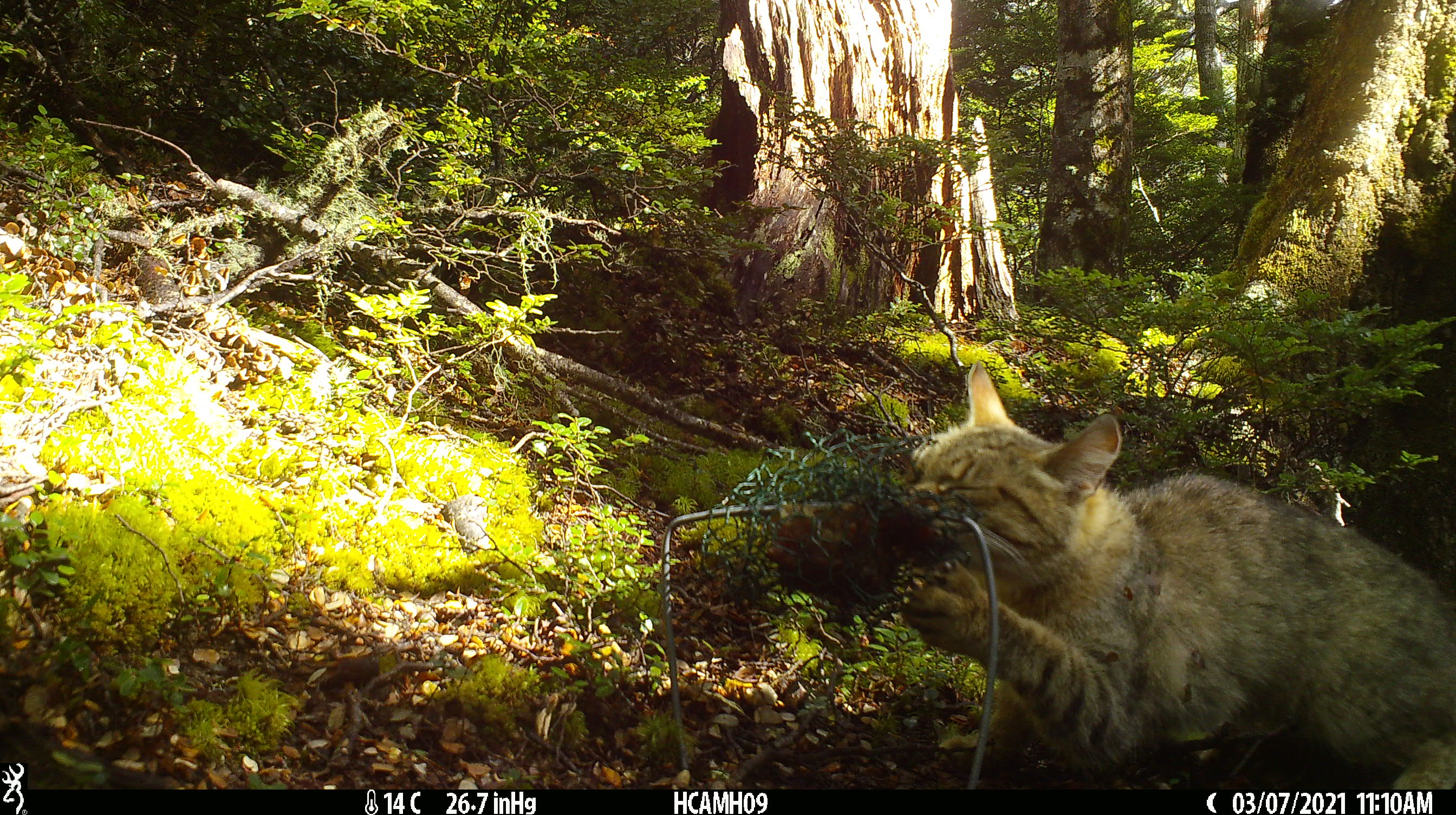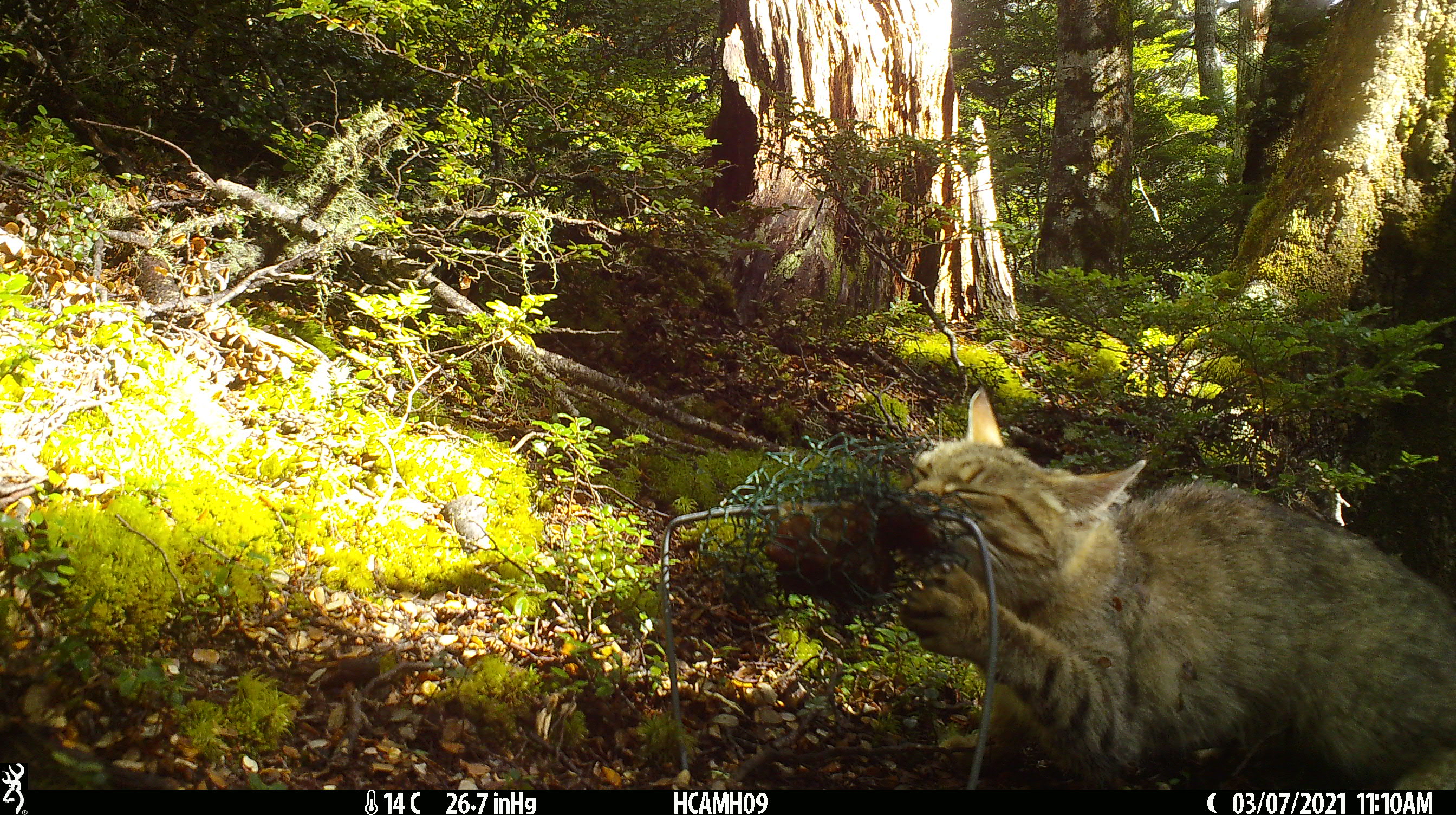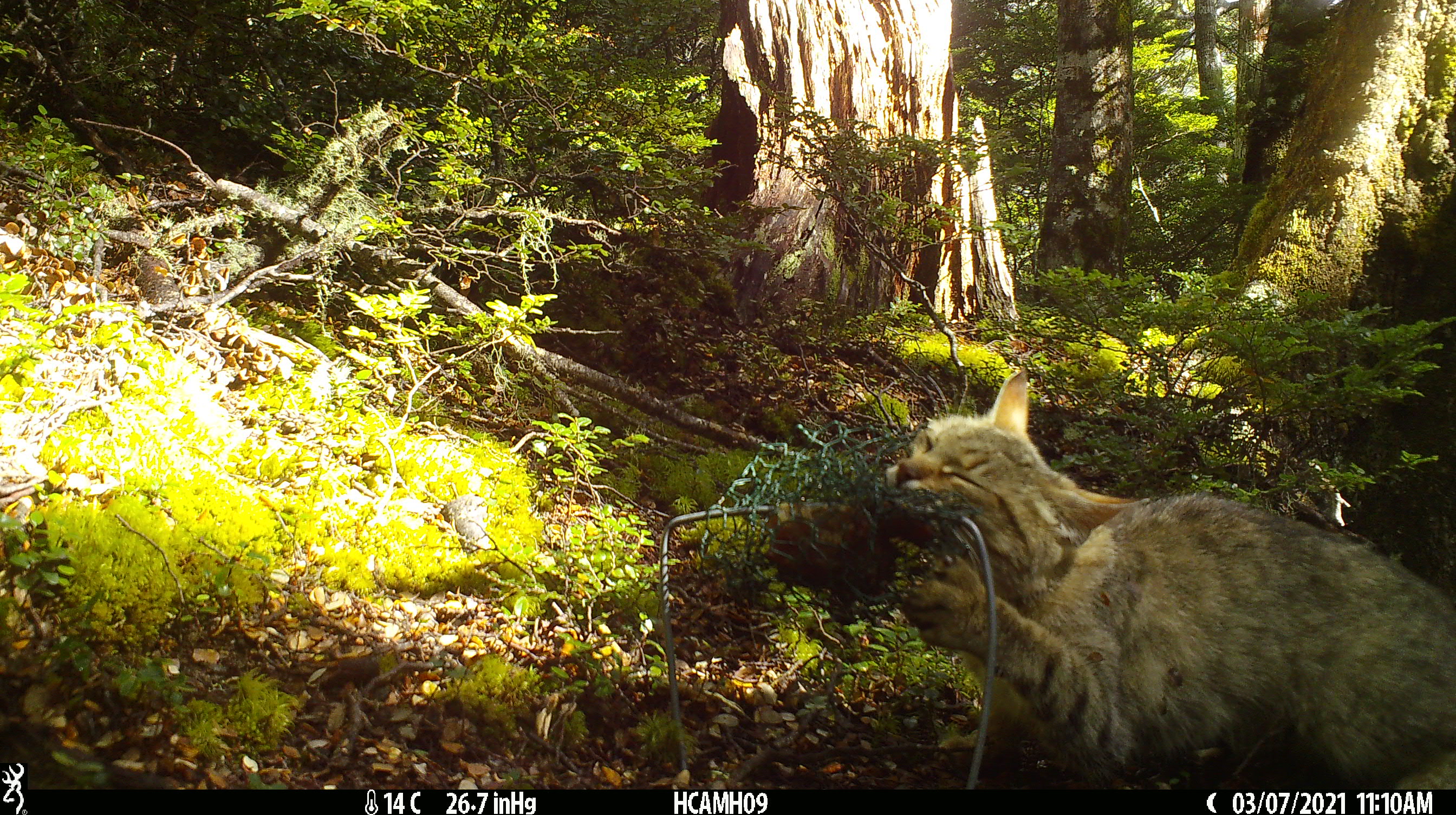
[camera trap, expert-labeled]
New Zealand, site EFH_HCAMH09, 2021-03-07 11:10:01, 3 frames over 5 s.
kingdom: Animalia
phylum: Chordata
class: Mammalia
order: Carnivora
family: Felidae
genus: Felis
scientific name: Felis catus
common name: domestic cat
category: cat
Cat (domestic cat) (Felis catus).